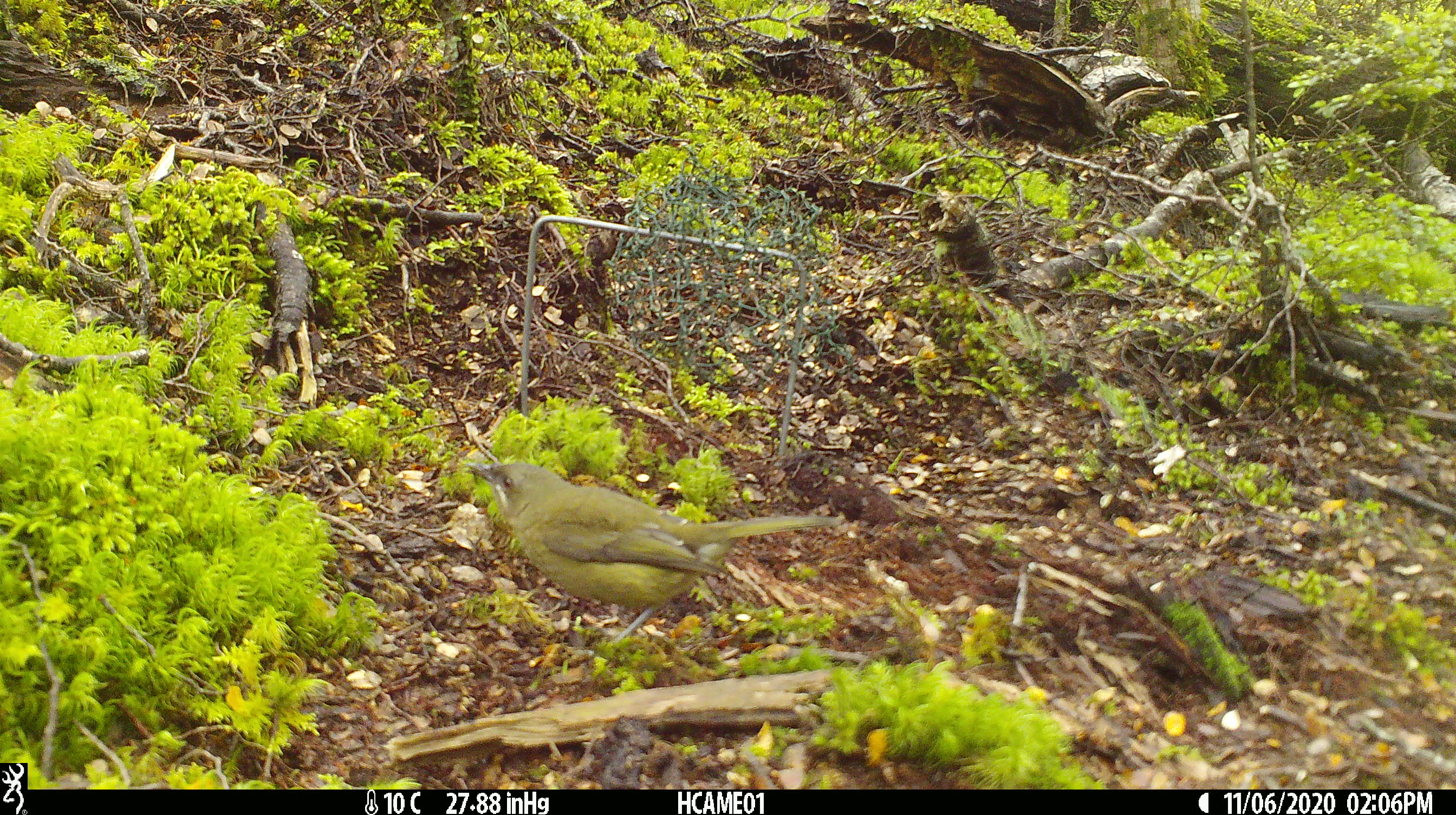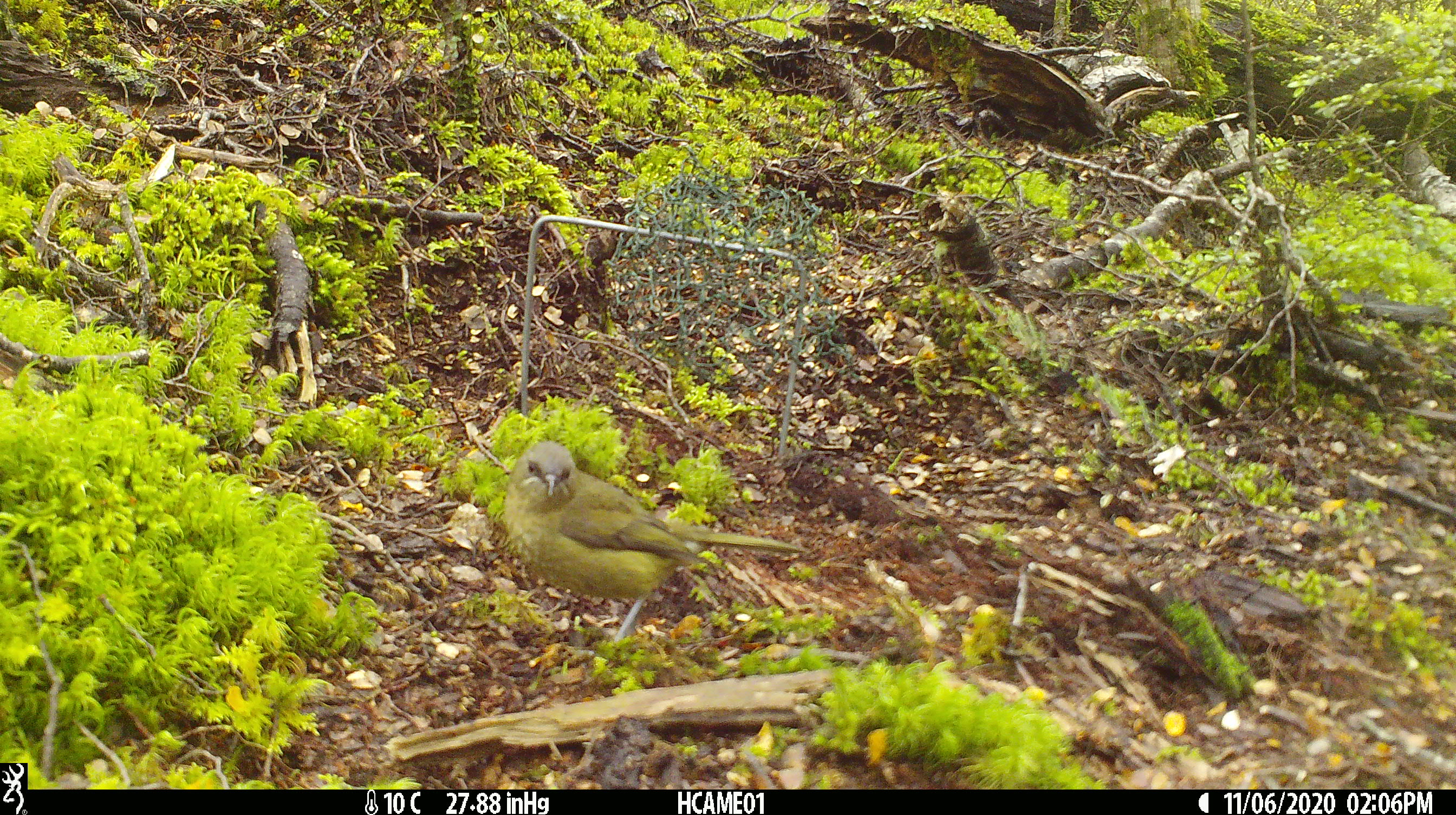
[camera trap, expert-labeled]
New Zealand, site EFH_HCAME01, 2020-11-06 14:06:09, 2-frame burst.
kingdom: Animalia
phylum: Chordata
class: Aves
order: Passeriformes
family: Meliphagidae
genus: Anthornis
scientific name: Anthornis melanura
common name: new zealand bellbird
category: bellbird